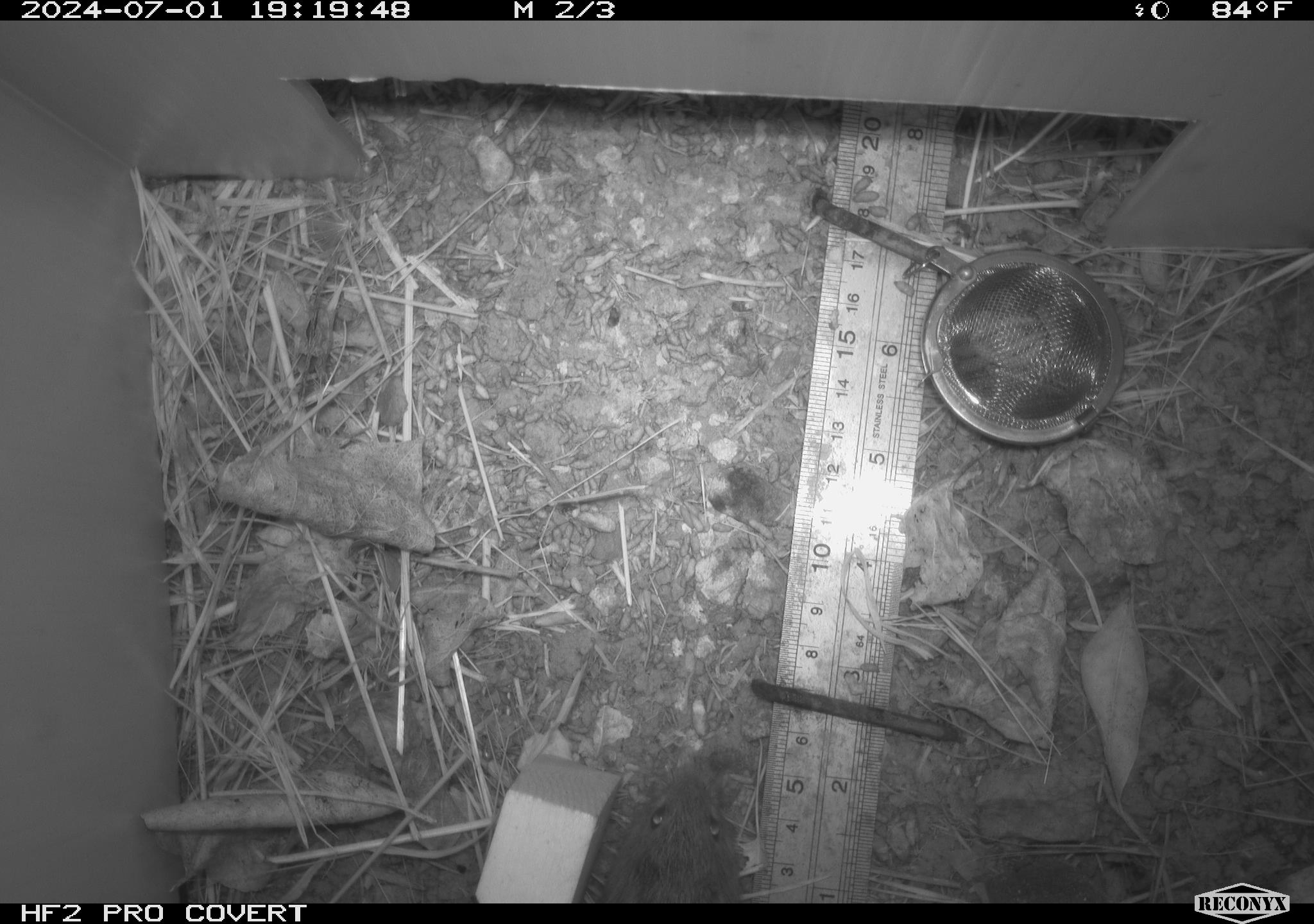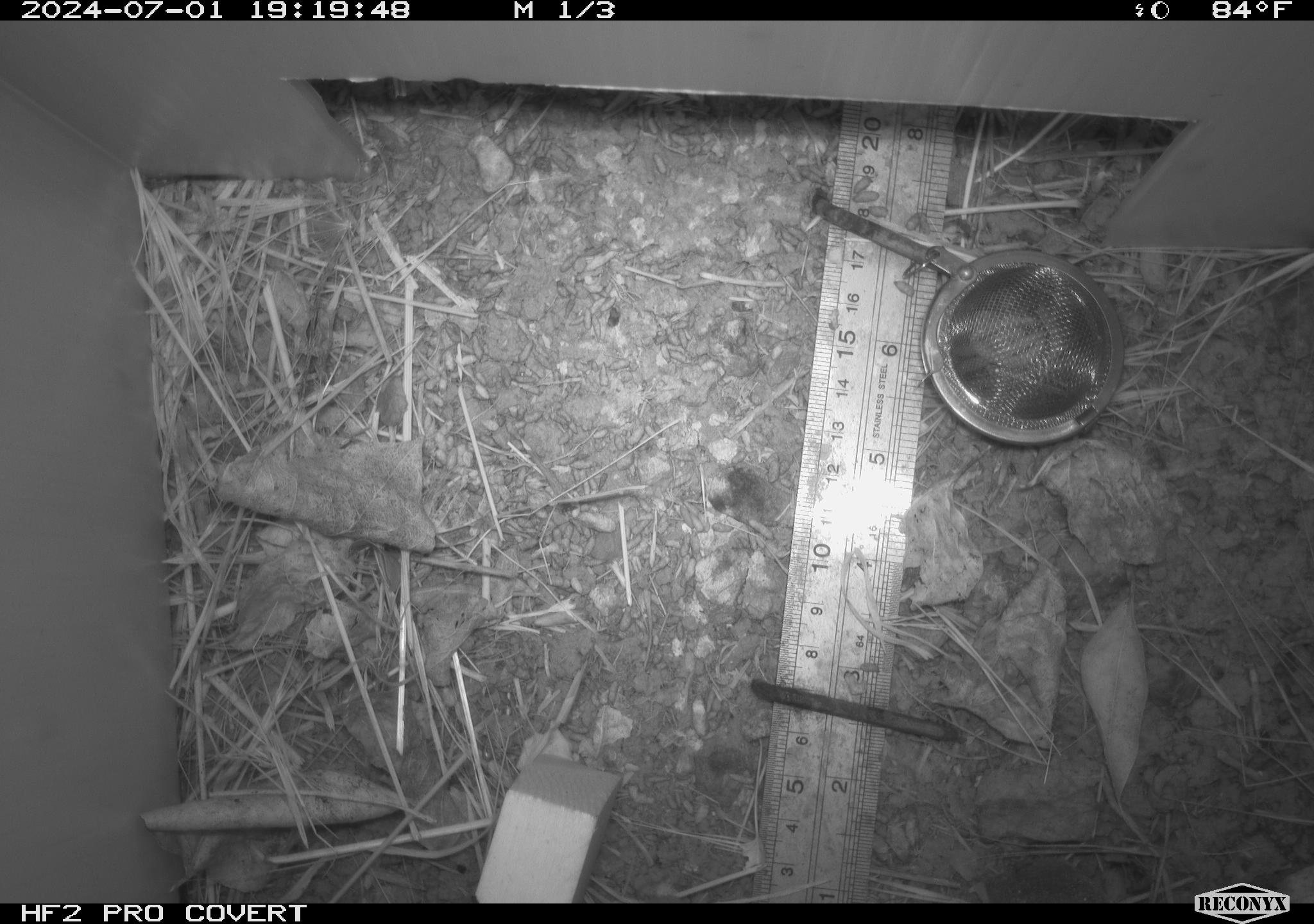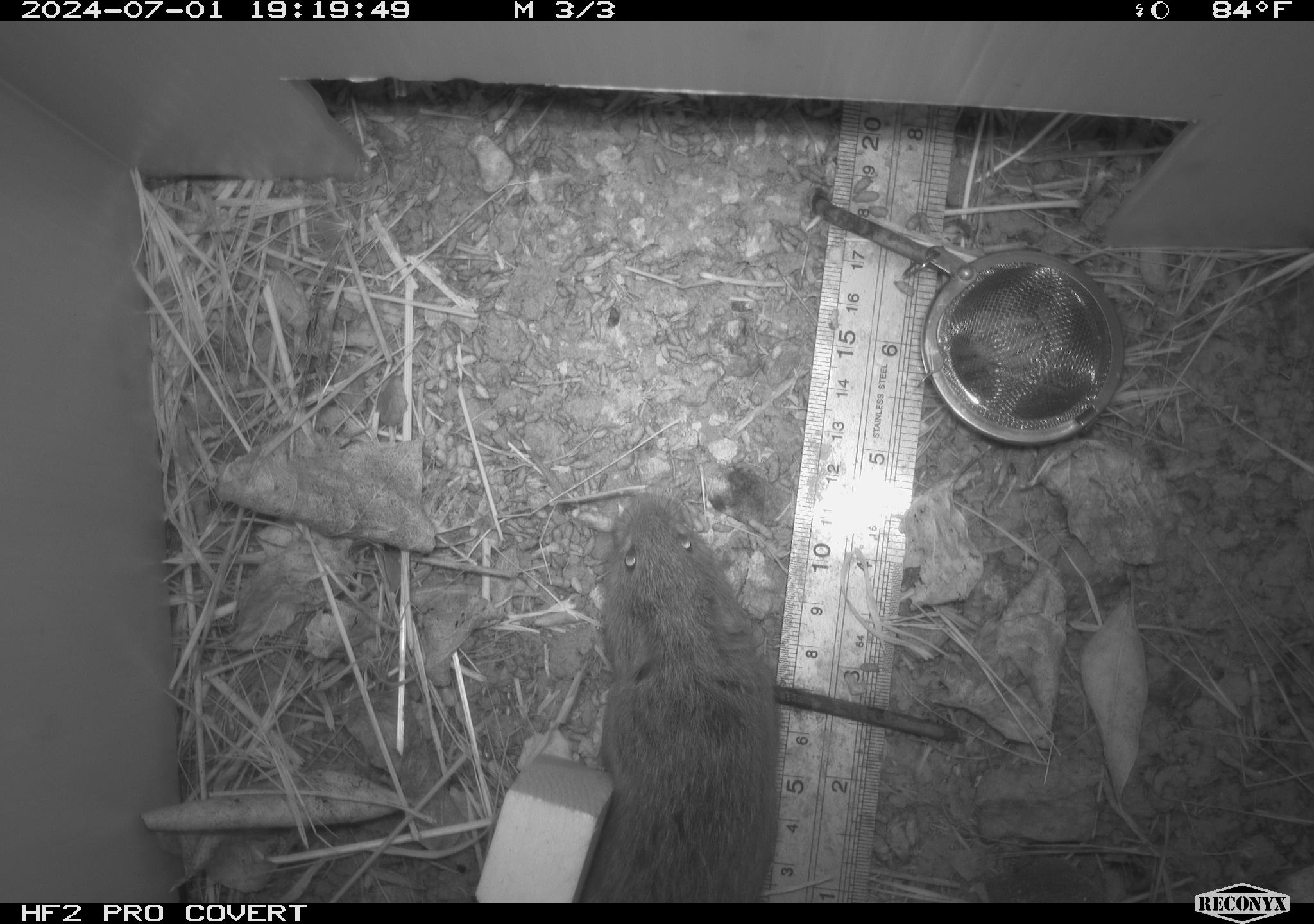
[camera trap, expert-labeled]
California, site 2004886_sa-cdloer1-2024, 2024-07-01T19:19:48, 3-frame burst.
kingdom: Animalia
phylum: Chordata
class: Mammalia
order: Rodentia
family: Cricetidae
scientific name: Arvicolinae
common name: voles, lemmings, and muskrats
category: arvicolinae subfamily